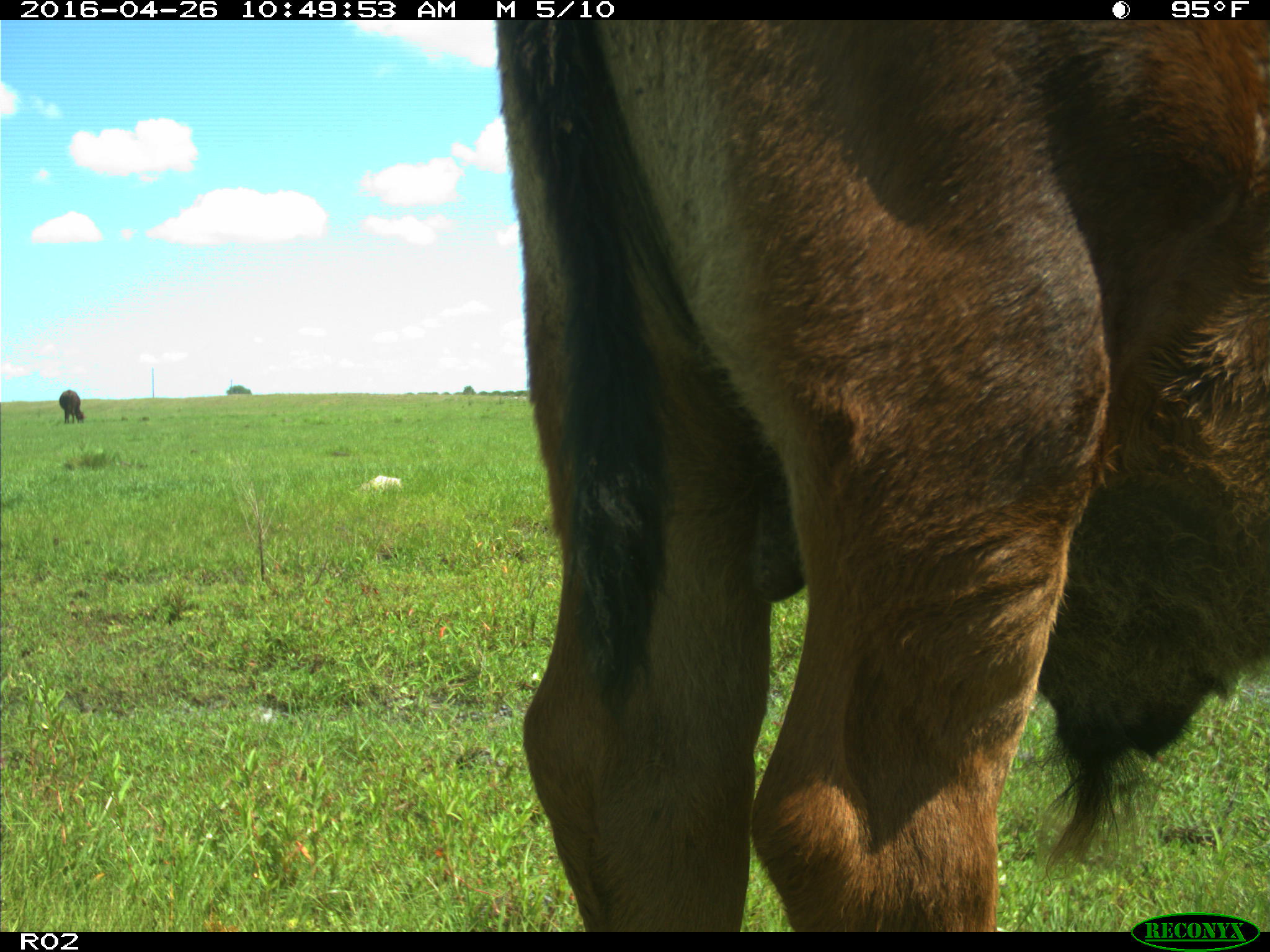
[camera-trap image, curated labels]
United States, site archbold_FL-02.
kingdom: Animalia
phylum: Chordata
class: Mammalia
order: Artiodactyla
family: Bovidae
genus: Bos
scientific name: Bos taurus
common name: domestic cow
Bos taurus (domestic cow).